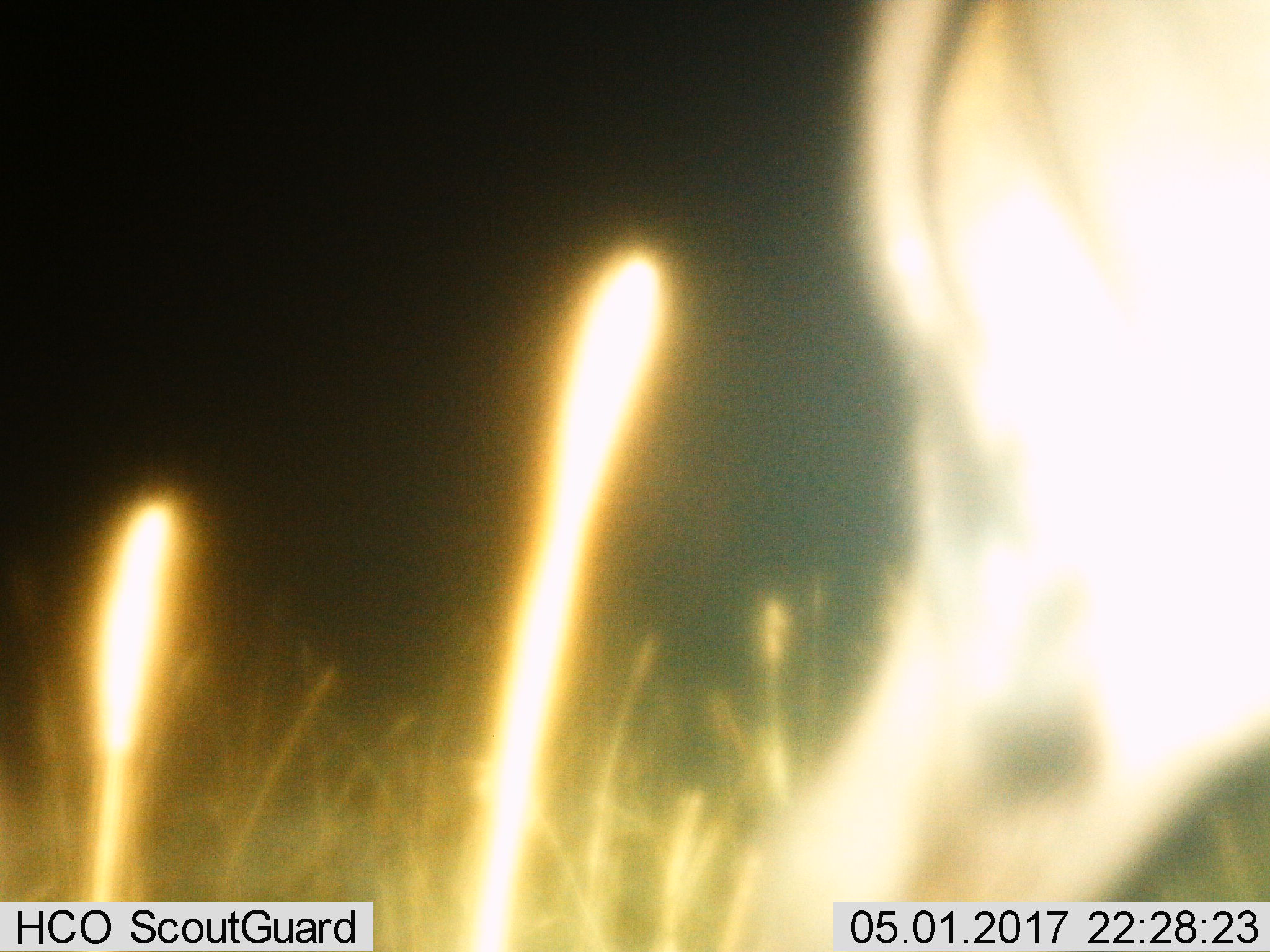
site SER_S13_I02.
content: unidentified animal